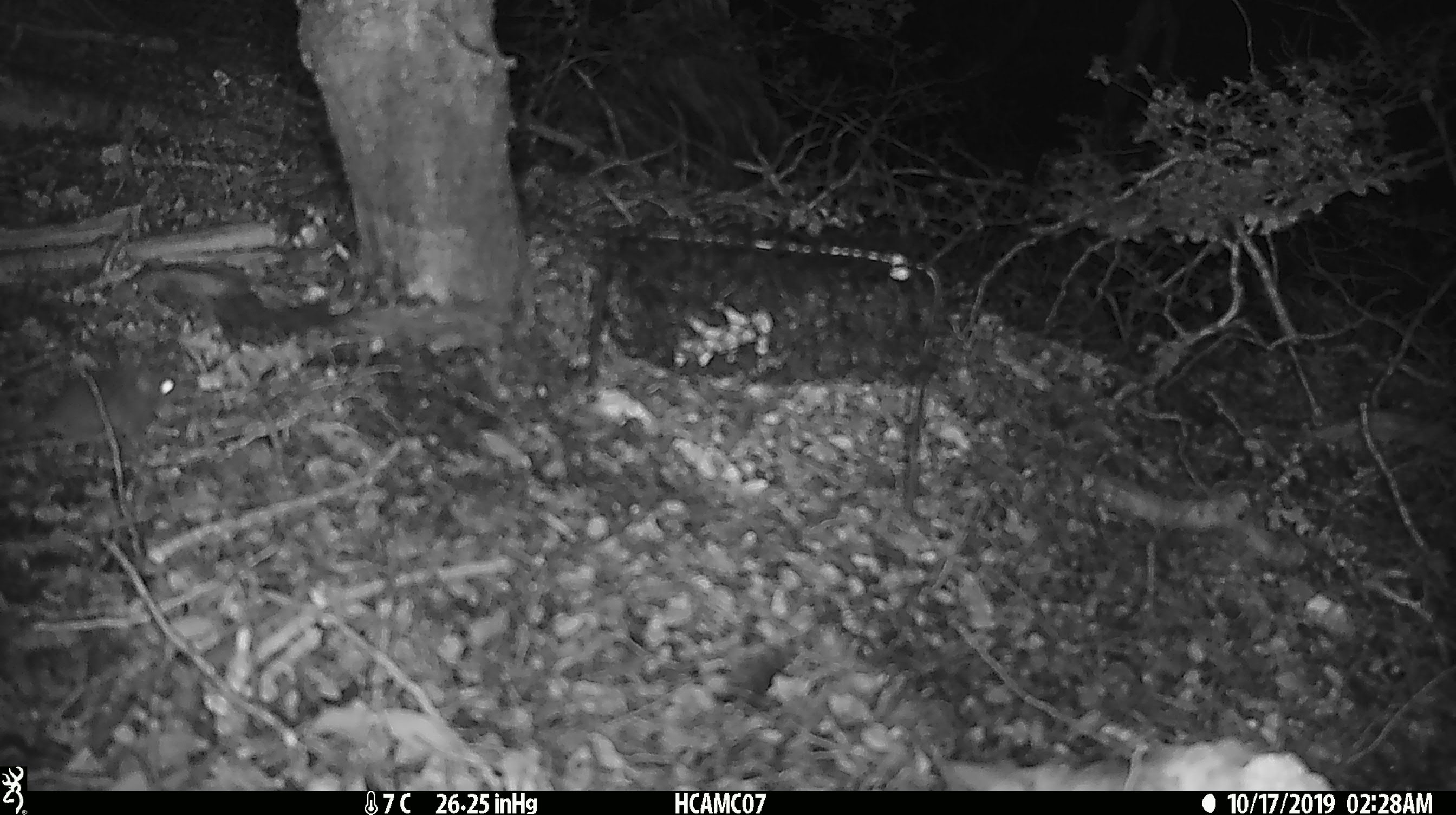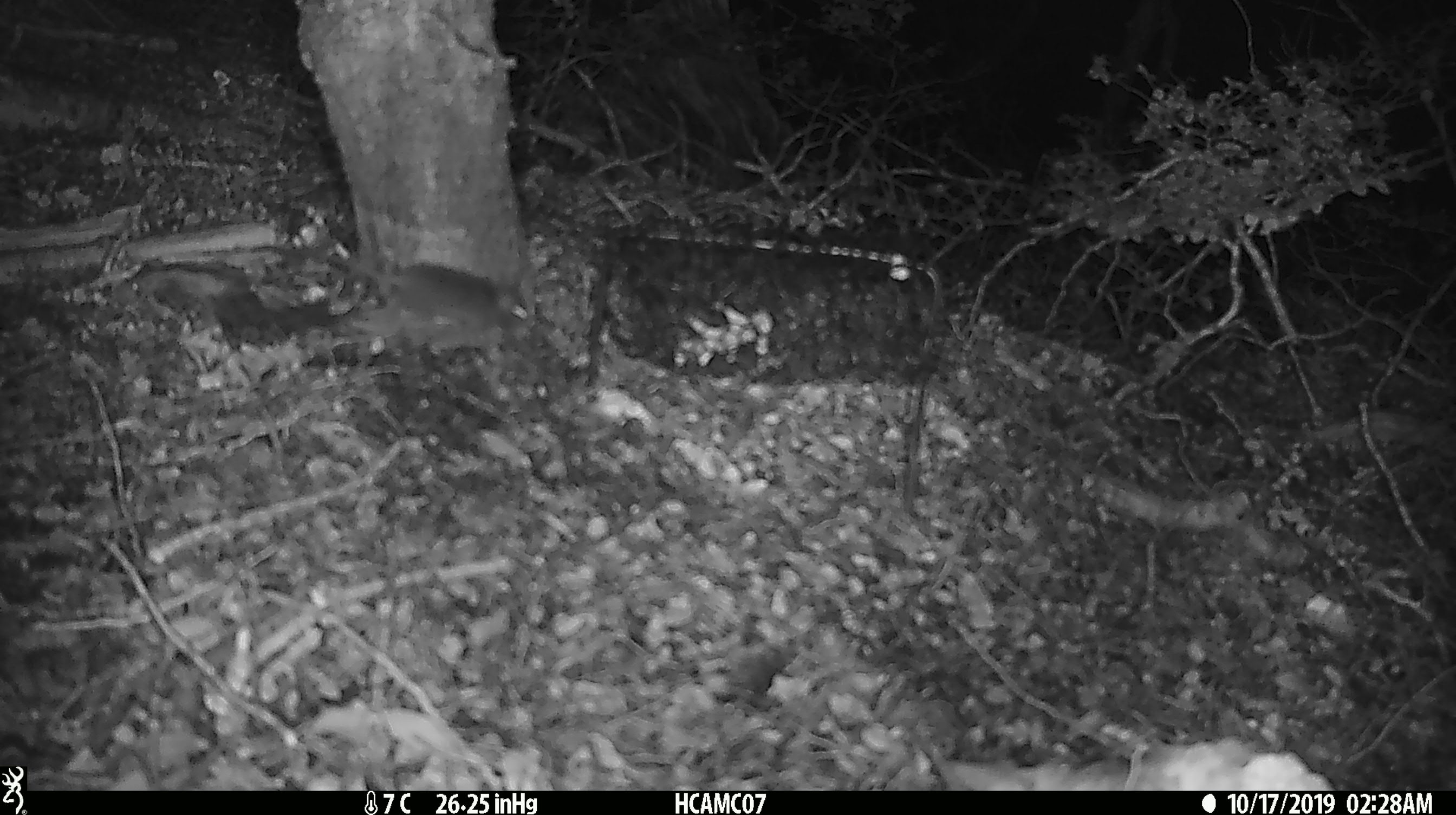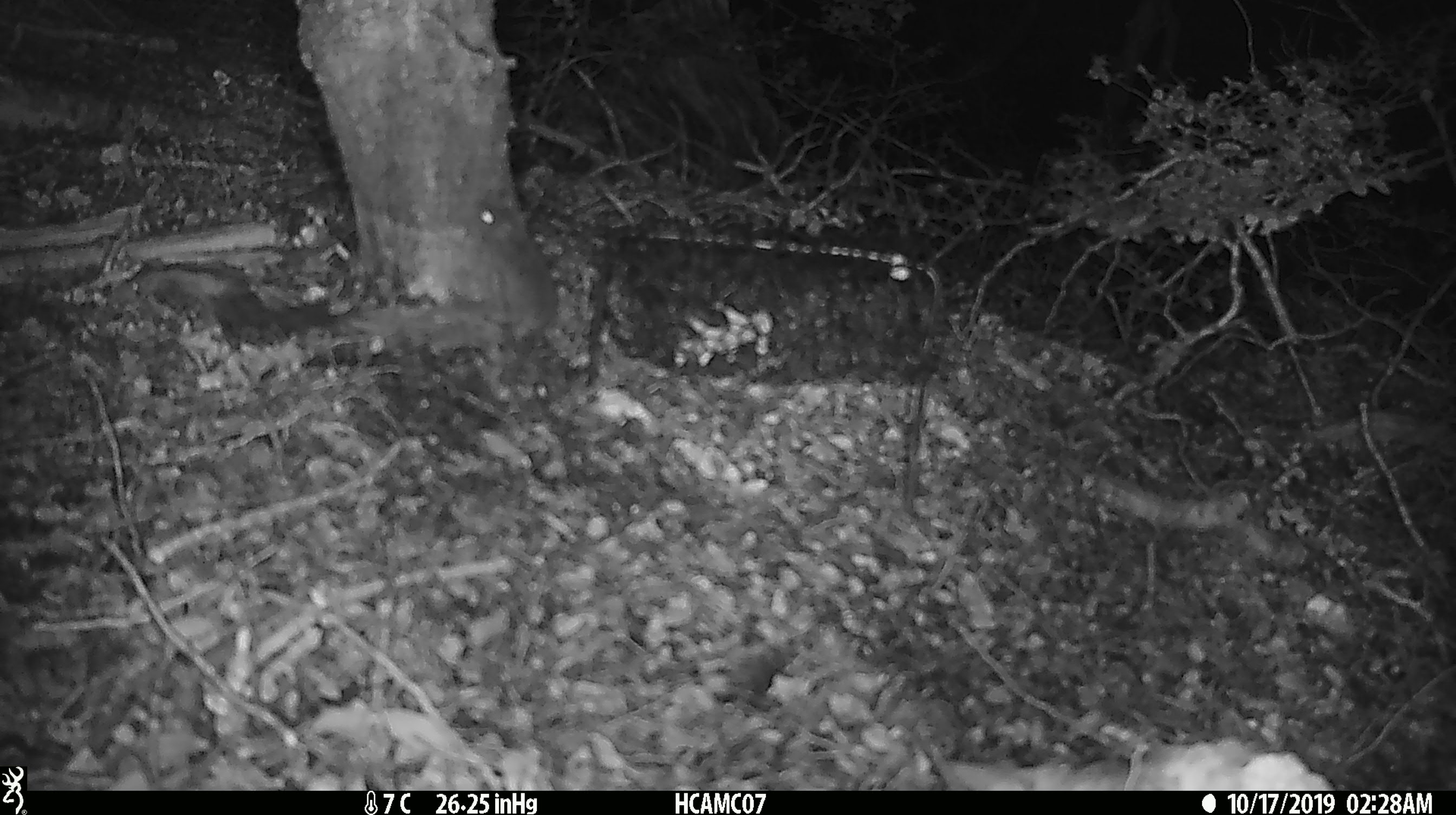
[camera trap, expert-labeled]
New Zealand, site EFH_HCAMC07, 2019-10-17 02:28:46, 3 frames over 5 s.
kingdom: Animalia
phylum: Chordata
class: Mammalia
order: Rodentia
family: Muridae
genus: Mus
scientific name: Mus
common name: mouse